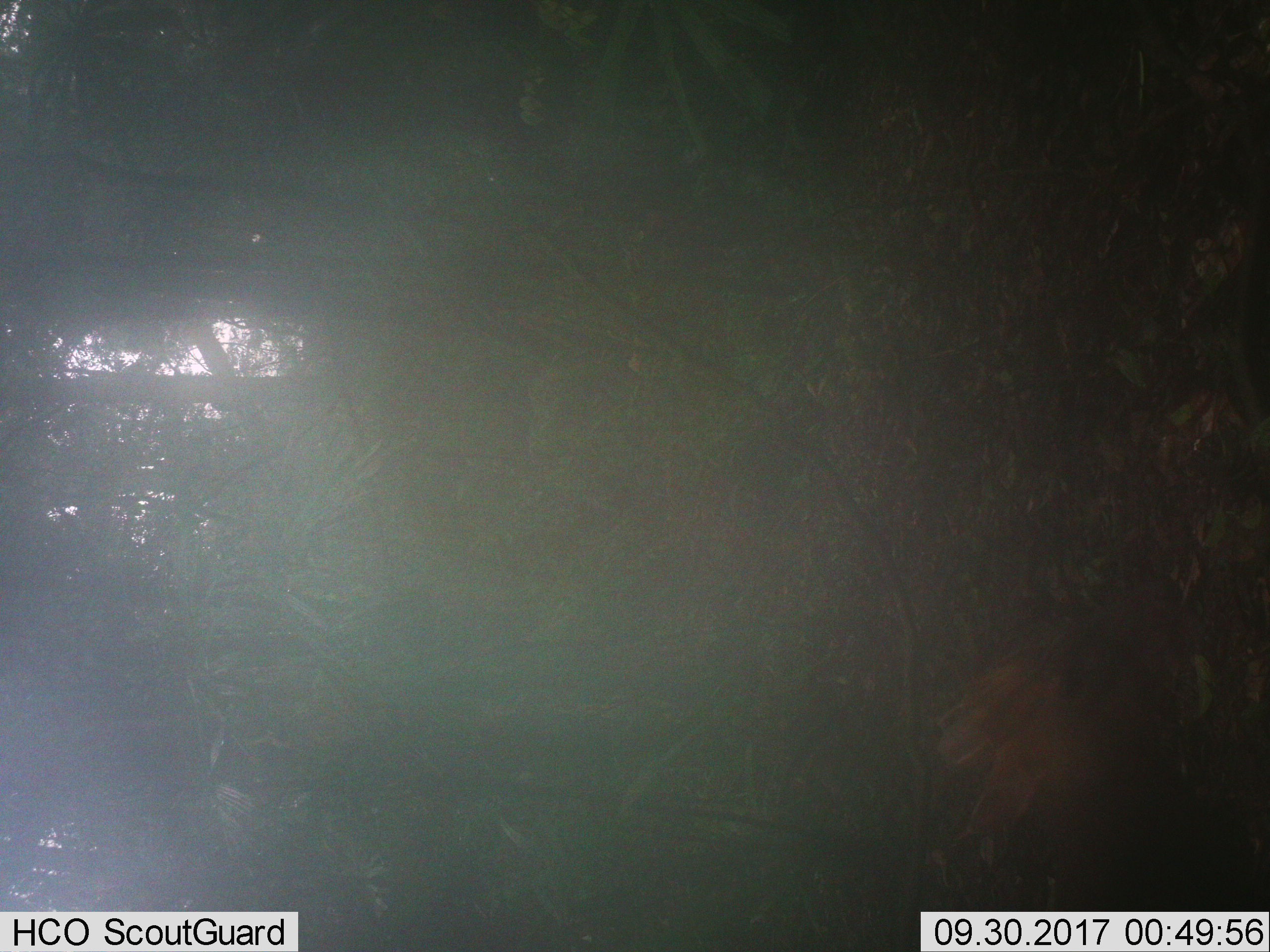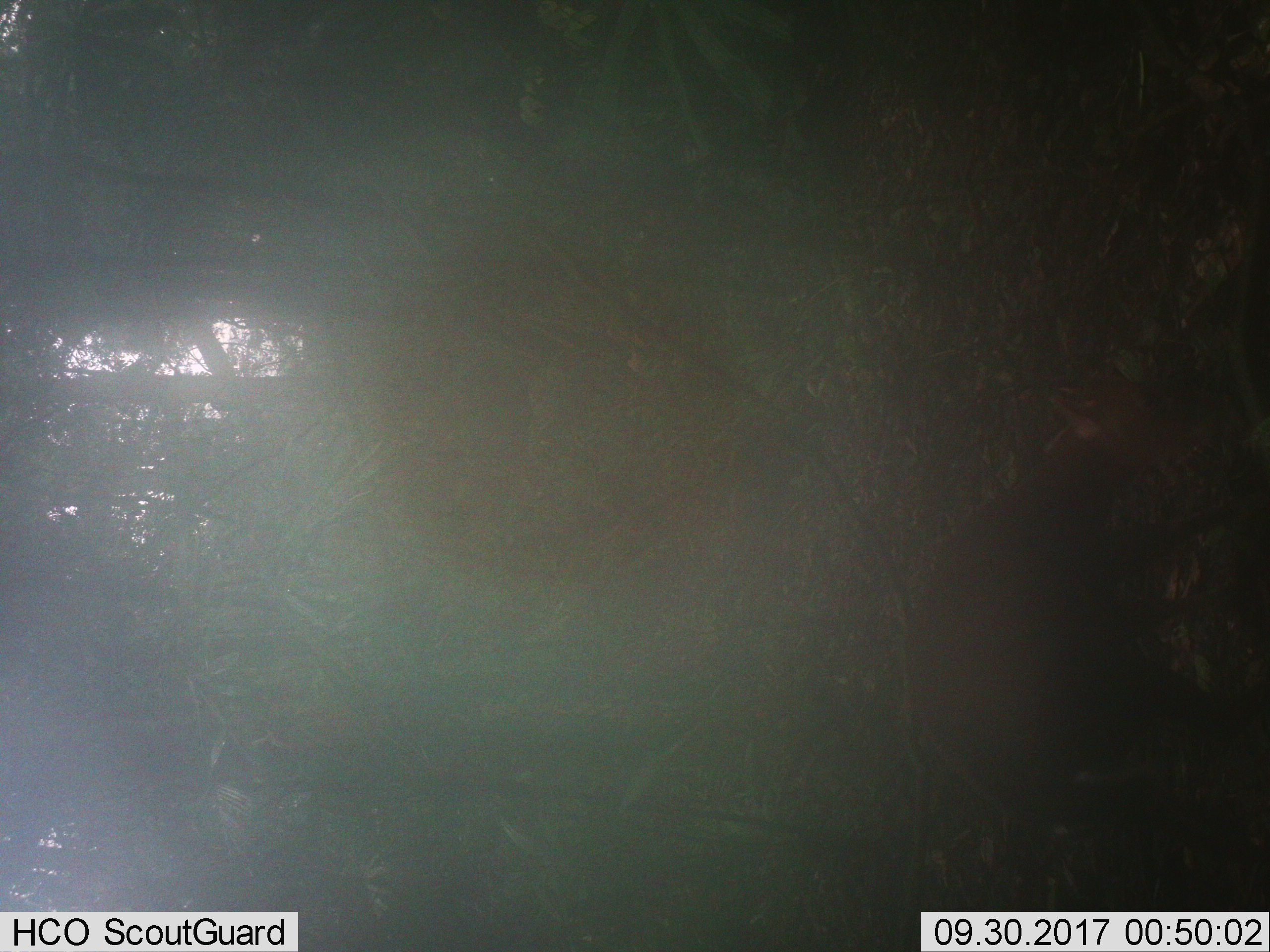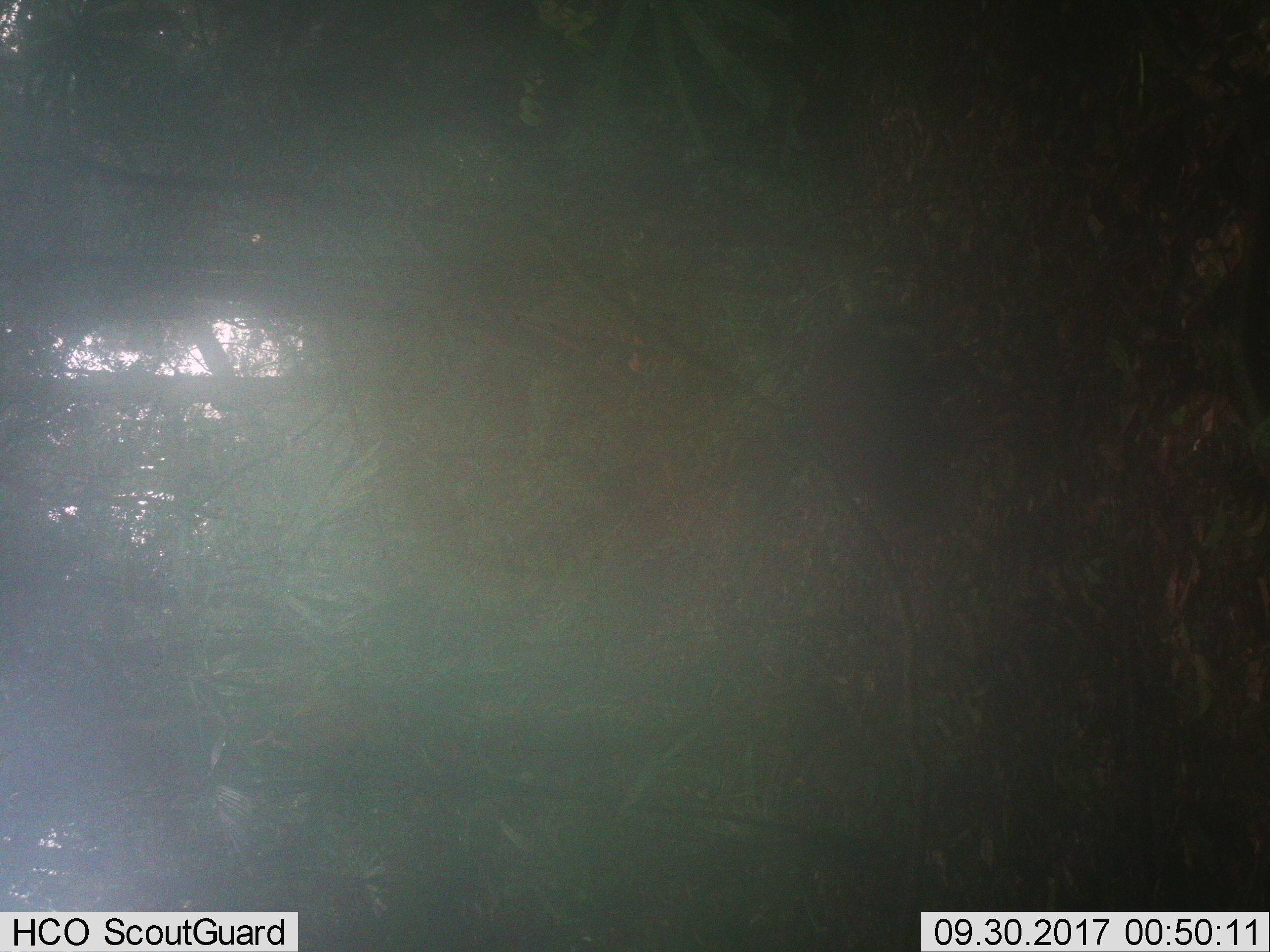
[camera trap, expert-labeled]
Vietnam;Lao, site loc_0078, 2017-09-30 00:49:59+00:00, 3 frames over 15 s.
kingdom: Animalia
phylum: Chordata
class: Mammalia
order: Artiodactyla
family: Cervidae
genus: Muntiacus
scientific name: Muntiacus rooseveltorum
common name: roosevelt's muntjac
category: roosevelts muntjac group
Roosevelts muntjac group (roosevelt's muntjac) (Muntiacus rooseveltorum). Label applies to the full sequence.